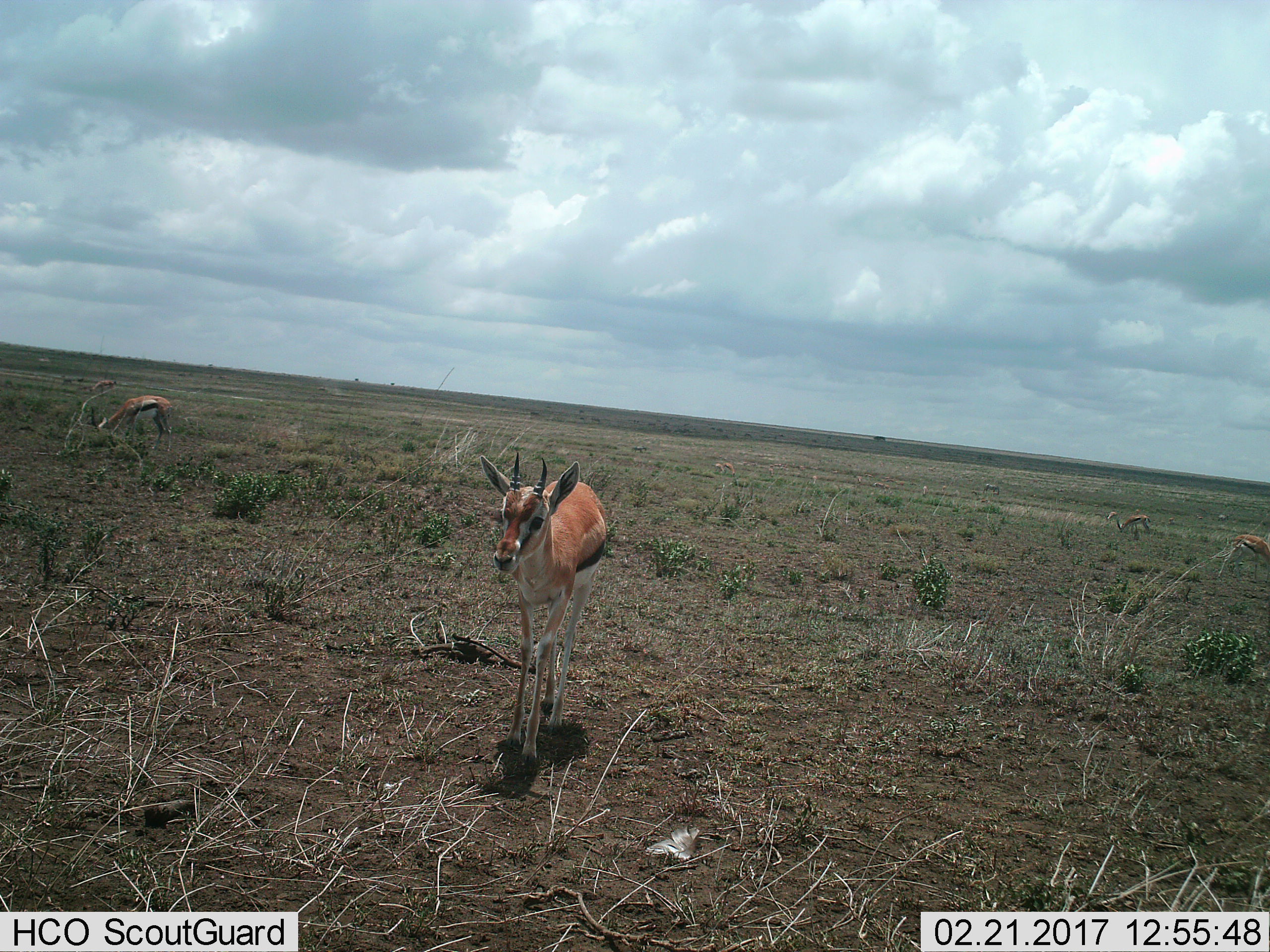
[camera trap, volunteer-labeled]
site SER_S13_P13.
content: unidentified animal